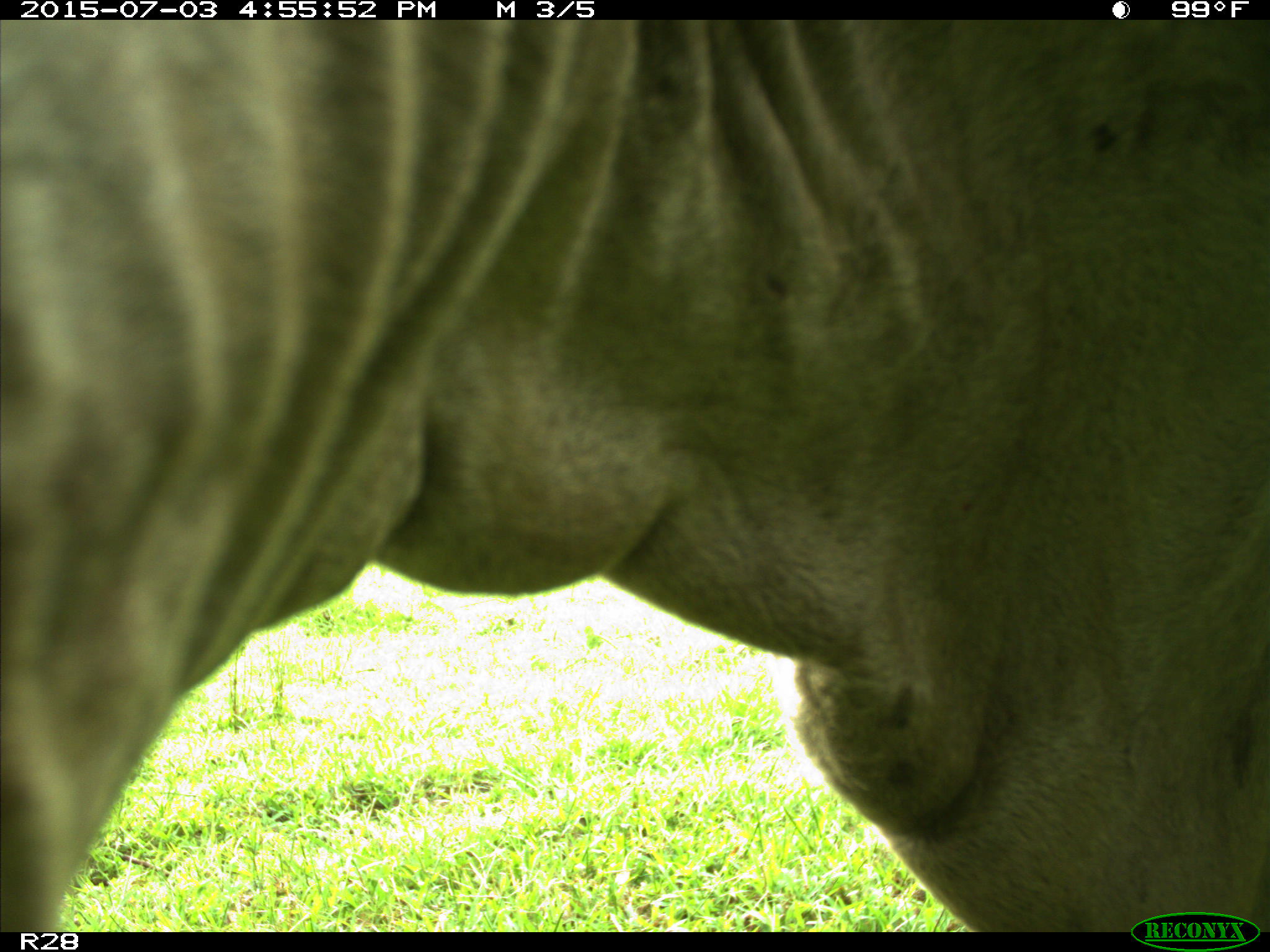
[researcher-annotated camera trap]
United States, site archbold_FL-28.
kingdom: Animalia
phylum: Chordata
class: Mammalia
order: Artiodactyla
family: Bovidae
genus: Bos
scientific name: Bos taurus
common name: domestic cow